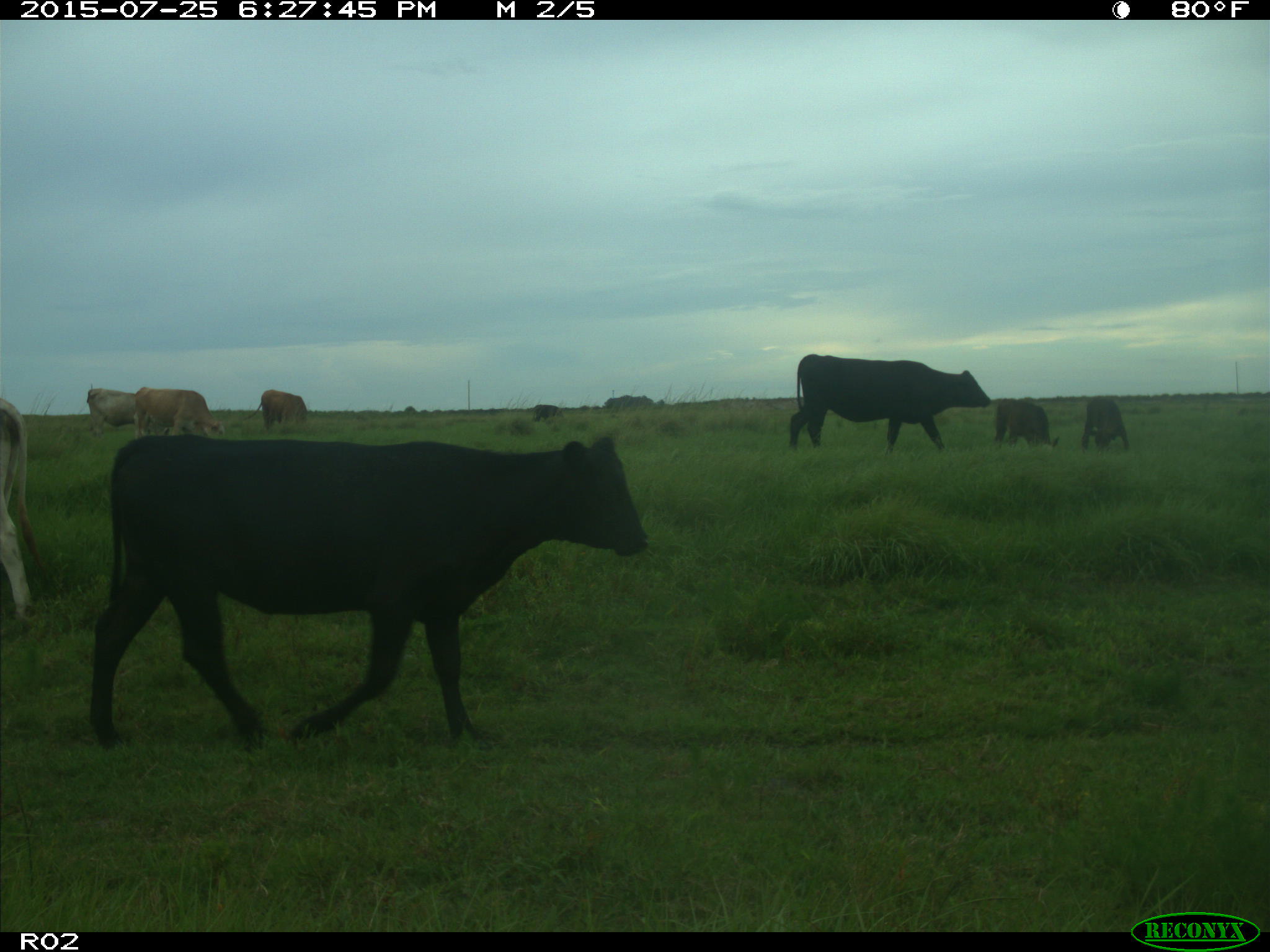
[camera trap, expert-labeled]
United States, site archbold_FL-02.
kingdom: Animalia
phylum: Chordata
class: Mammalia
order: Artiodactyla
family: Bovidae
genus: Bos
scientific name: Bos taurus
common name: domestic cow